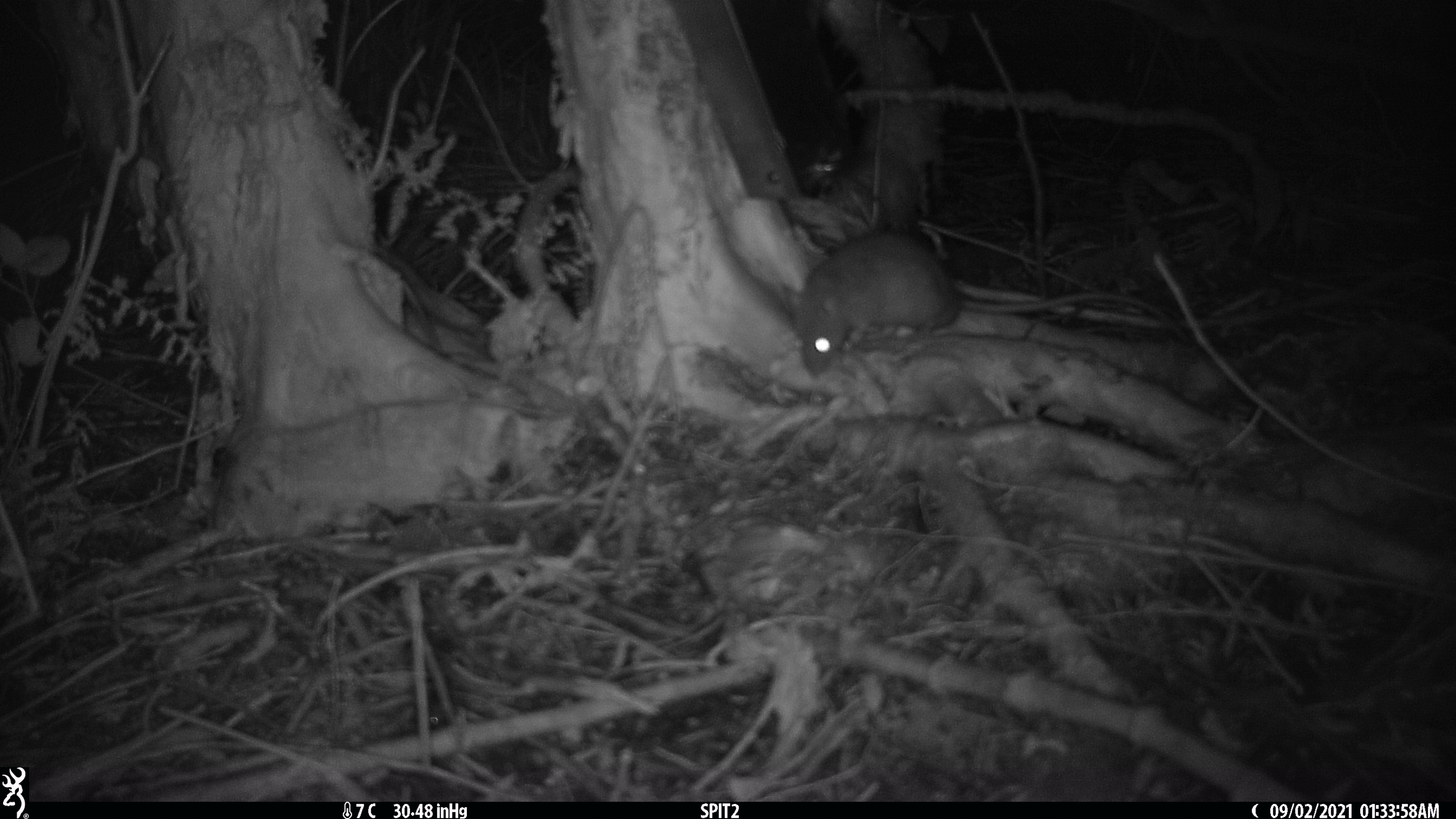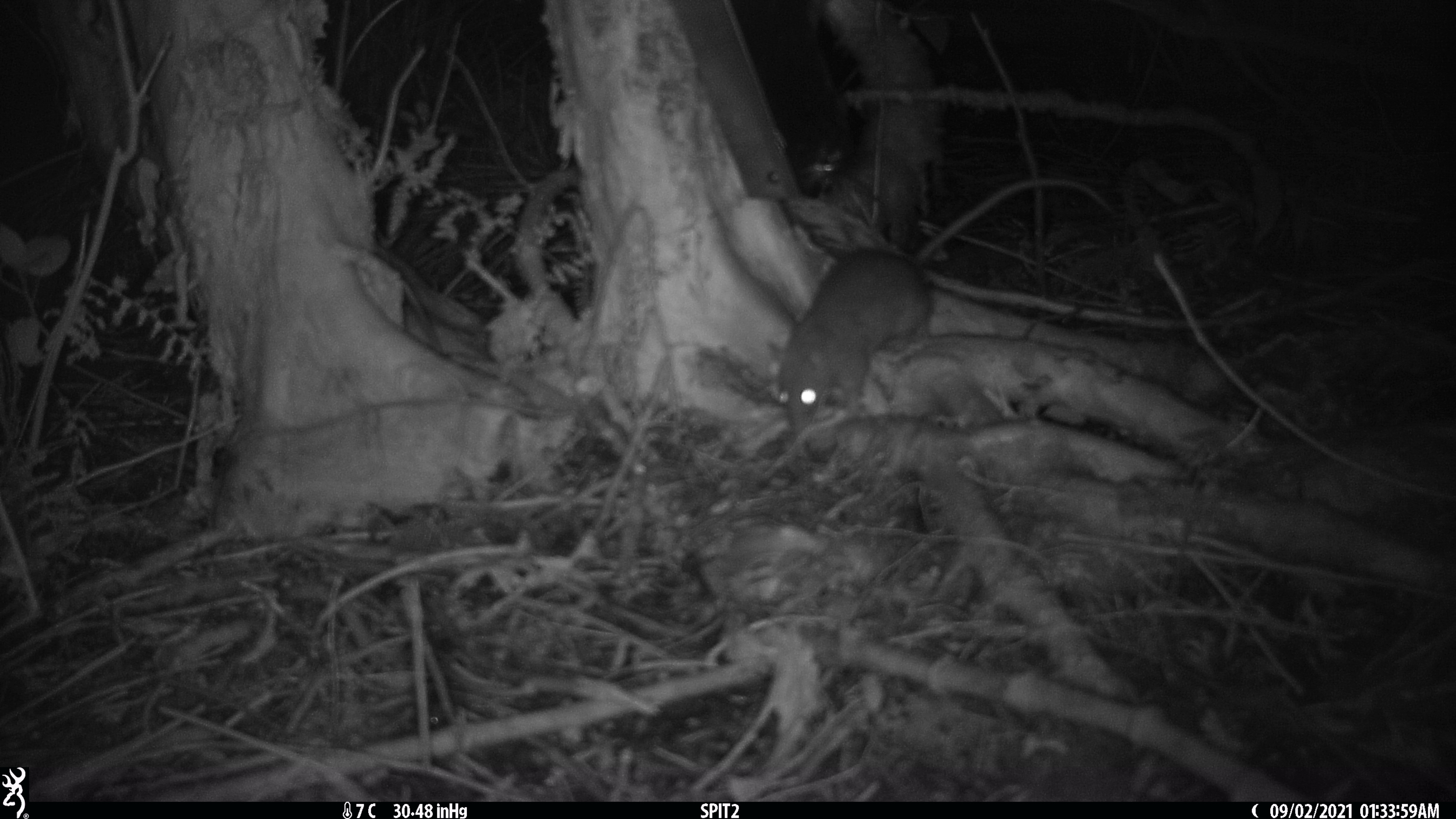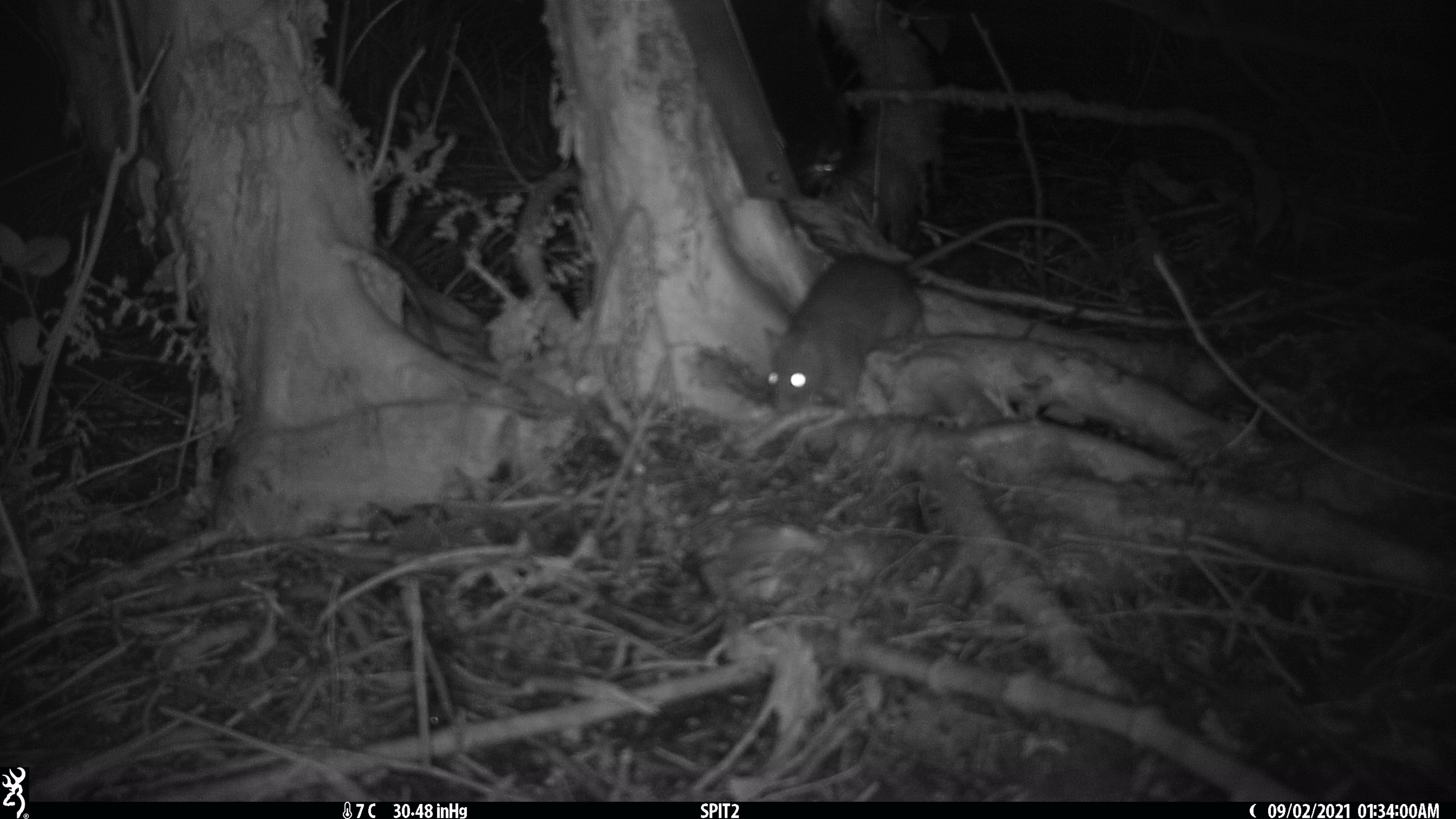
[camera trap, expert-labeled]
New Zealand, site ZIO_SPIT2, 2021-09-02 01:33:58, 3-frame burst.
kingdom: Animalia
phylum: Chordata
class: Mammalia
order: Rodentia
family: Muridae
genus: Rattus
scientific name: Rattus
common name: rat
Rat (Rattus).